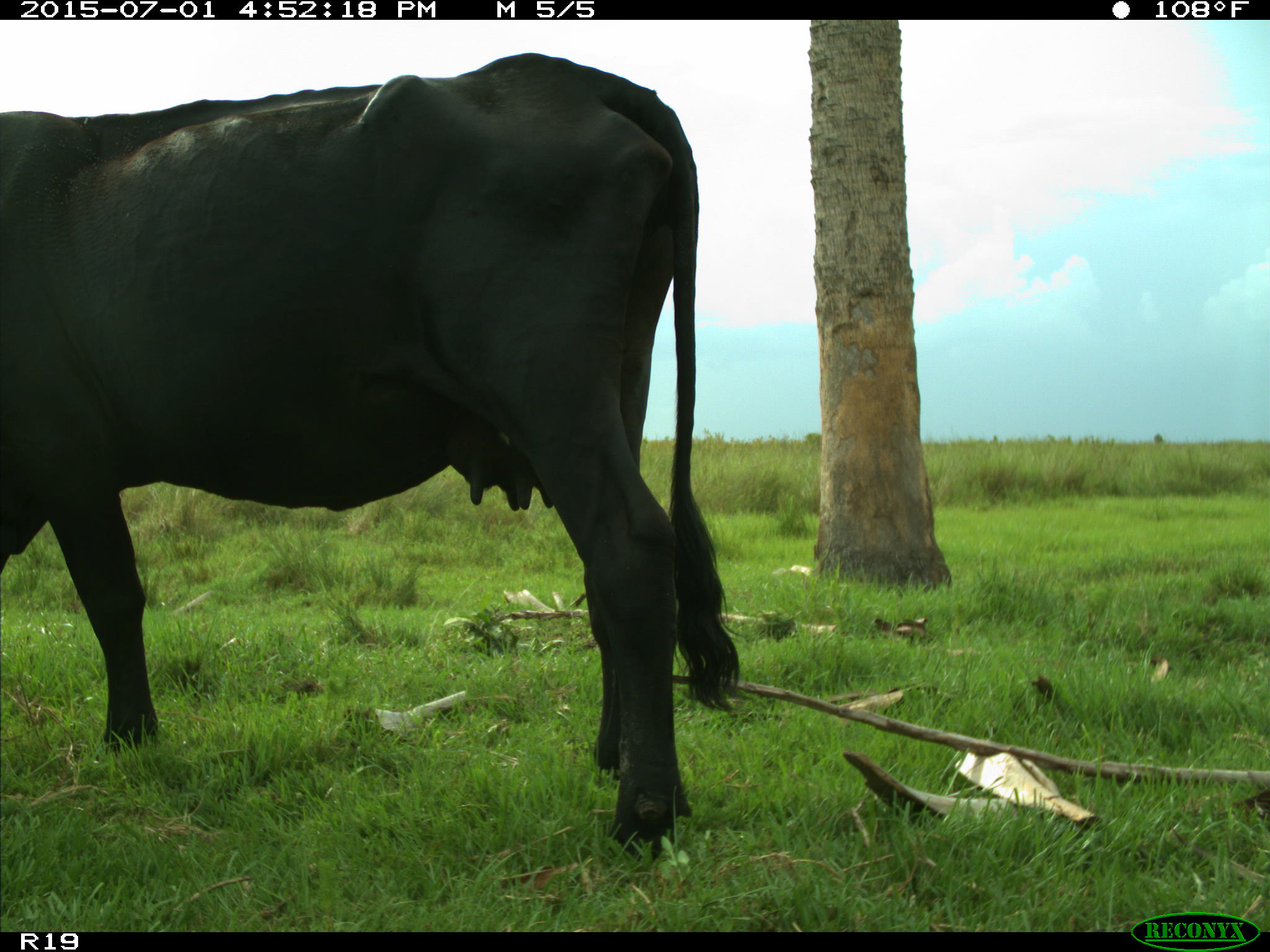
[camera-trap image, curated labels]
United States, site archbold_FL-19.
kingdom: Animalia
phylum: Chordata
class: Mammalia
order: Artiodactyla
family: Bovidae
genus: Bos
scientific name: Bos taurus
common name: domestic cow